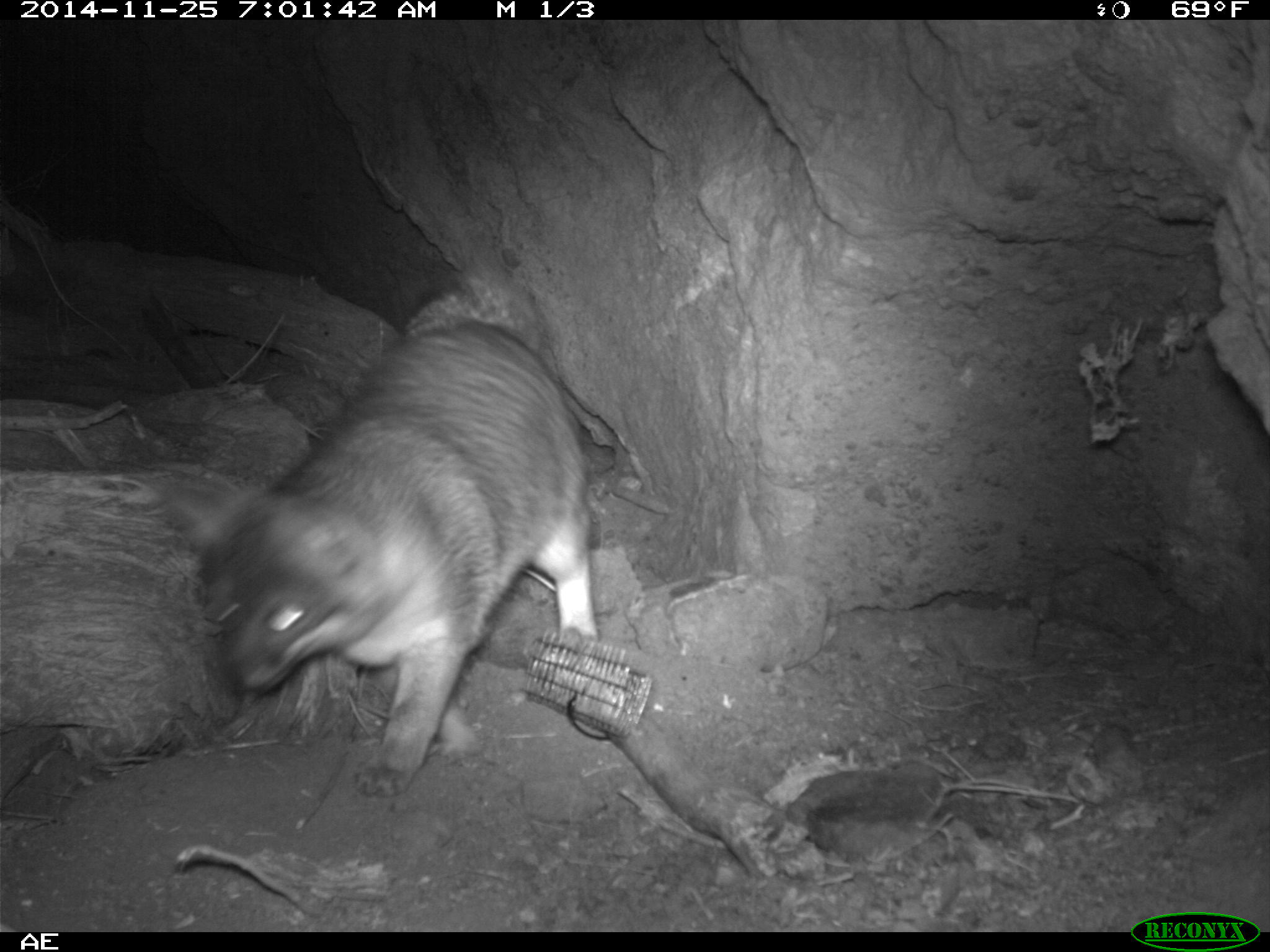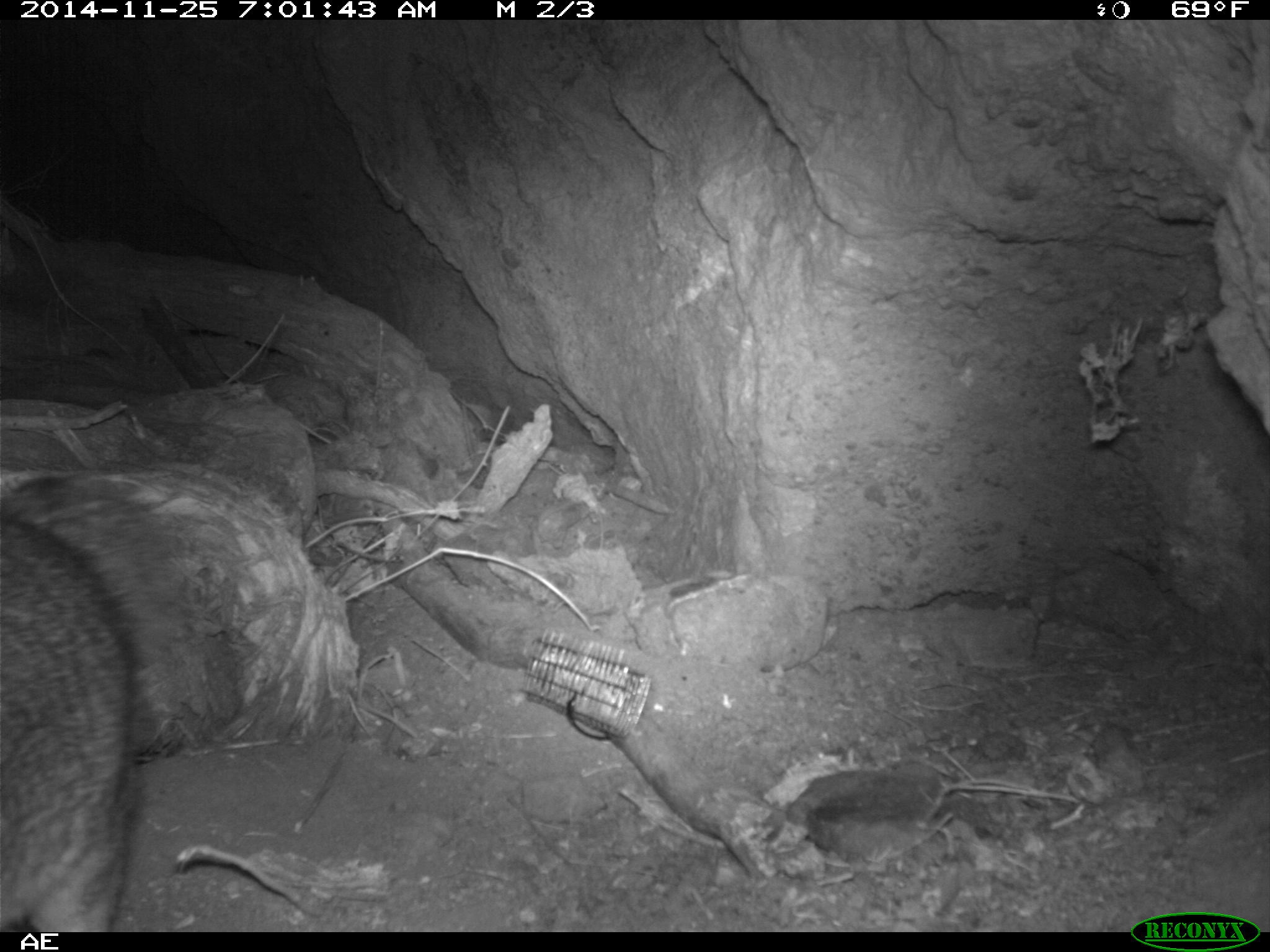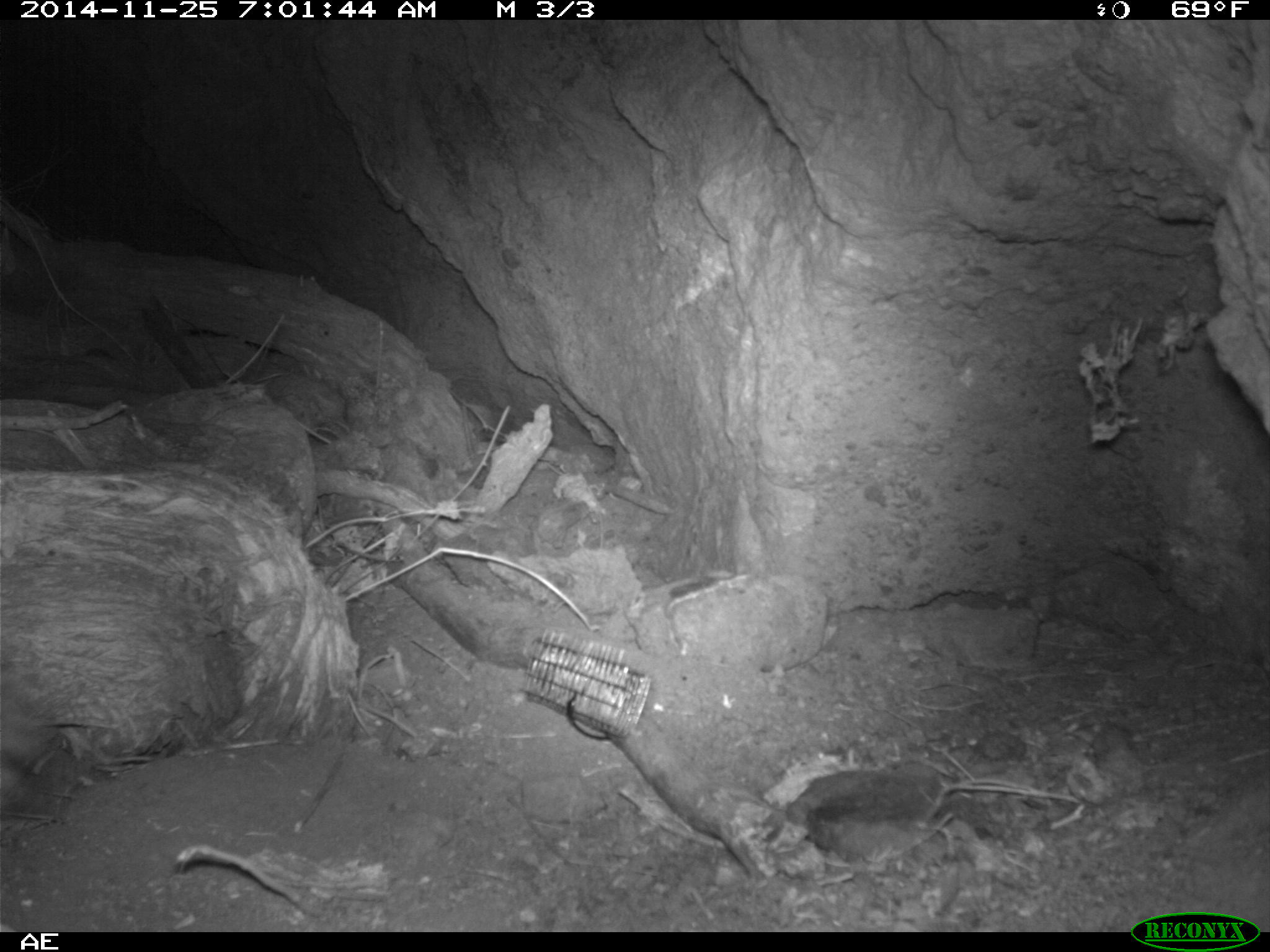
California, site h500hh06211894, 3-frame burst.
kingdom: Animalia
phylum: Chordata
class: Mammalia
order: Carnivora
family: Canidae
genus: Urocyon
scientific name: Urocyon littoralis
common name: island fox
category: fox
Fox (island fox) (Urocyon littoralis).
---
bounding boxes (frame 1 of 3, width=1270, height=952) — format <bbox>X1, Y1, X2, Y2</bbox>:
fox: <bbox>158, 268, 597, 800</bbox>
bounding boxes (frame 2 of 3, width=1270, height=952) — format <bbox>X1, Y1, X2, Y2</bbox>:
fox: <bbox>0, 478, 154, 932</bbox>